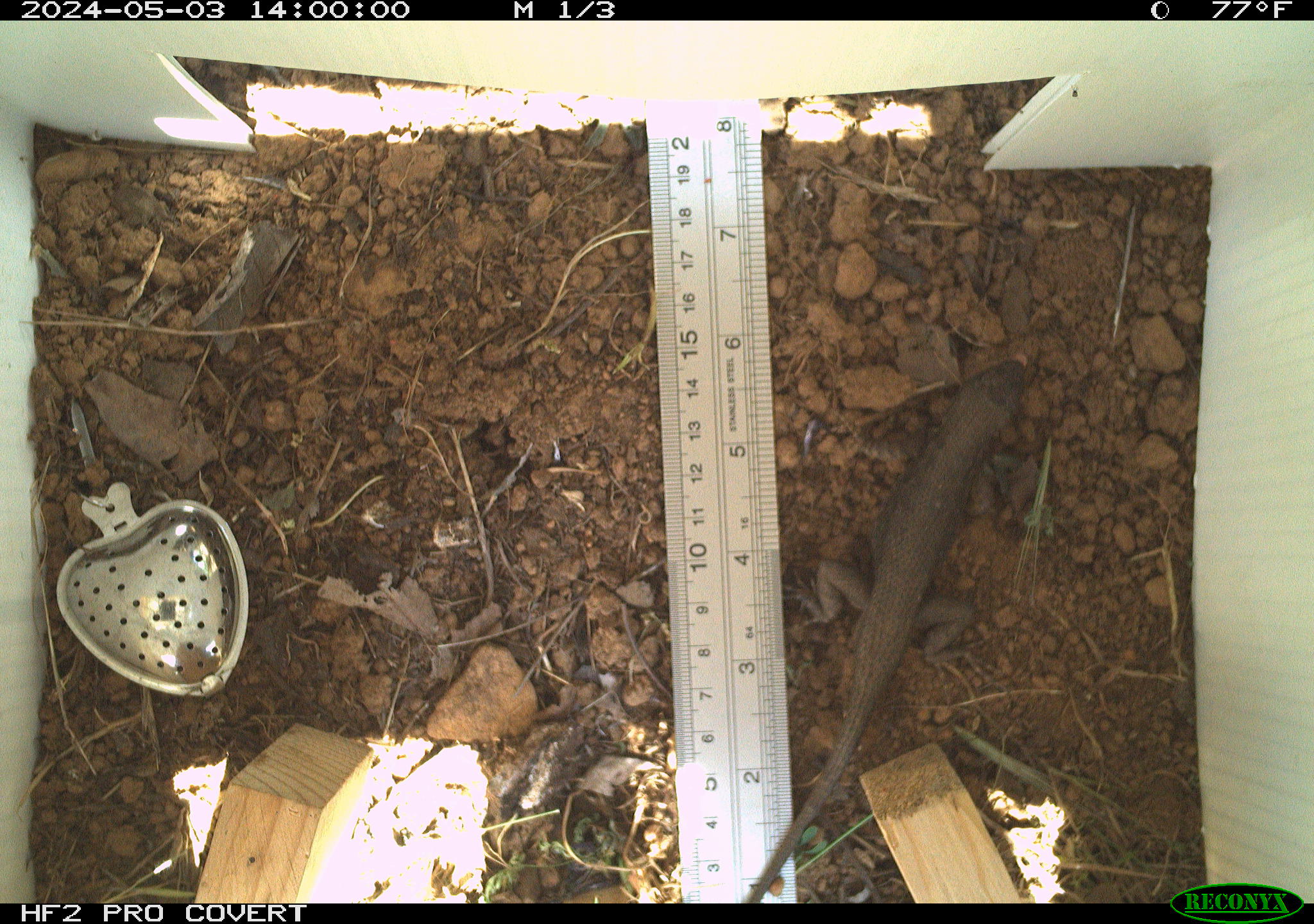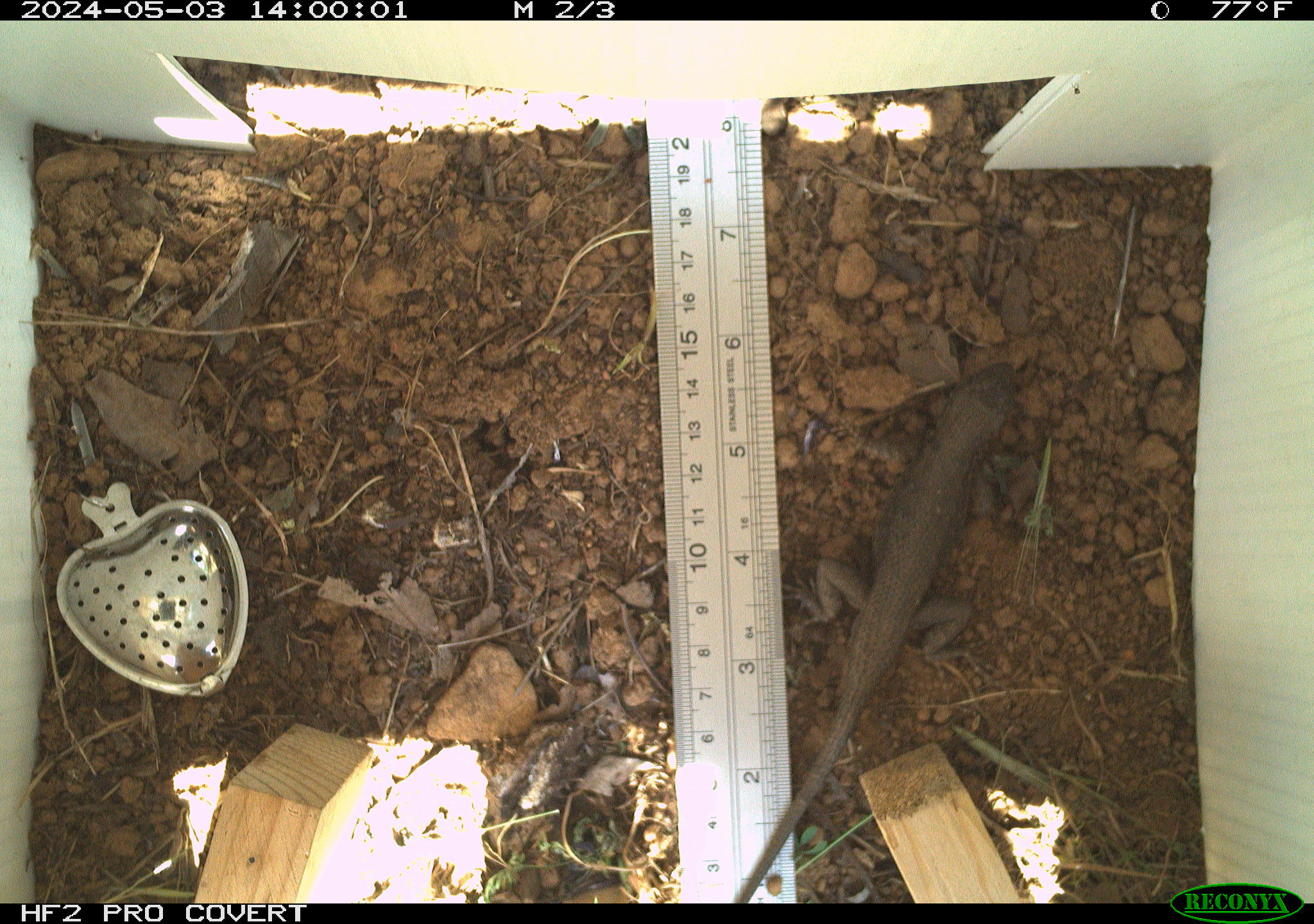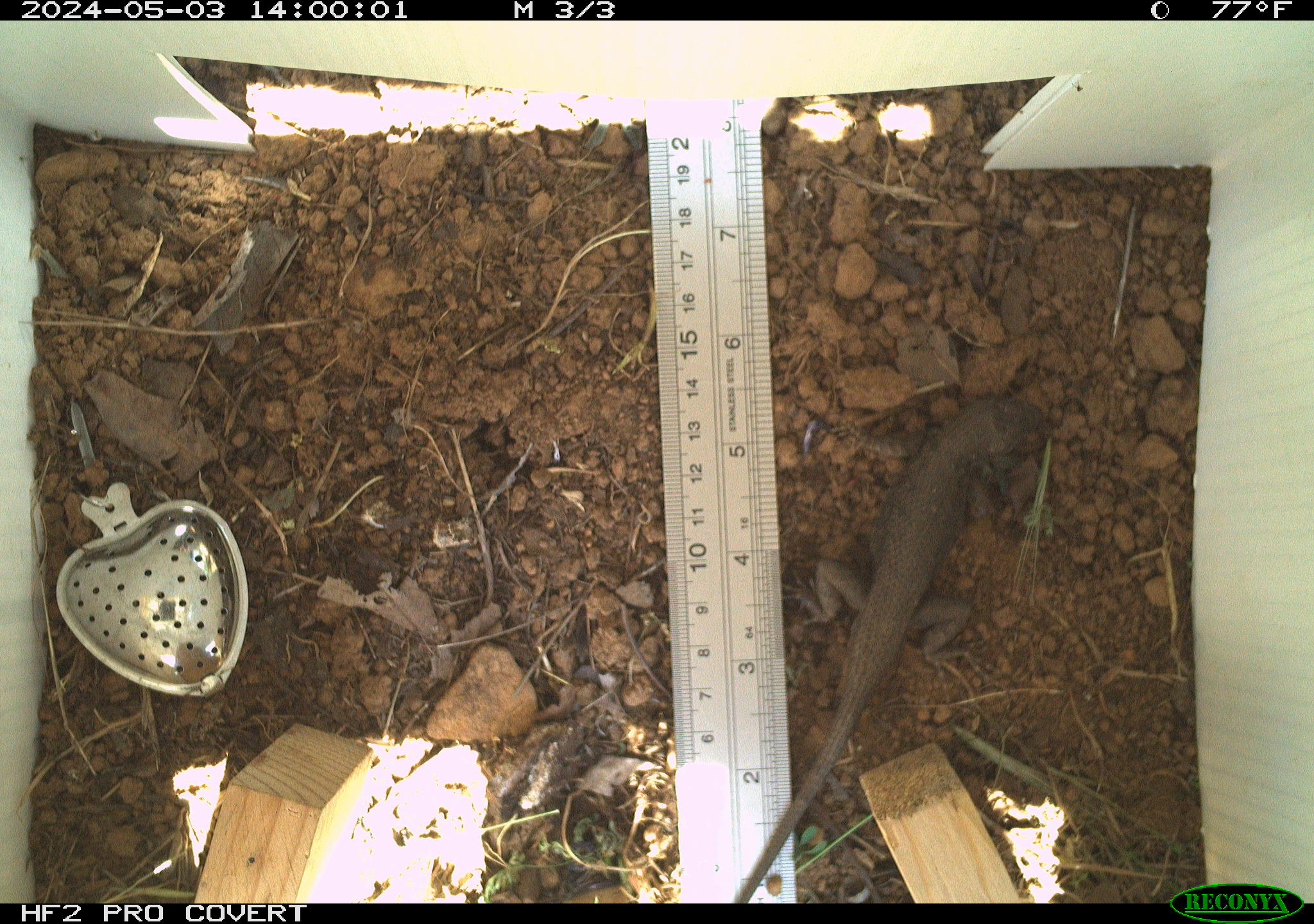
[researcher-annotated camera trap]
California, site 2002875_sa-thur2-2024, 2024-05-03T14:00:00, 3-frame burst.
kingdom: Animalia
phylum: Chordata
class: Reptilia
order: Squamata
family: Phrynosomatidae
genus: Sceloporus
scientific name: Sceloporus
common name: spiny lizards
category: sceloporus species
Sceloporus species (spiny lizards) (Sceloporus).